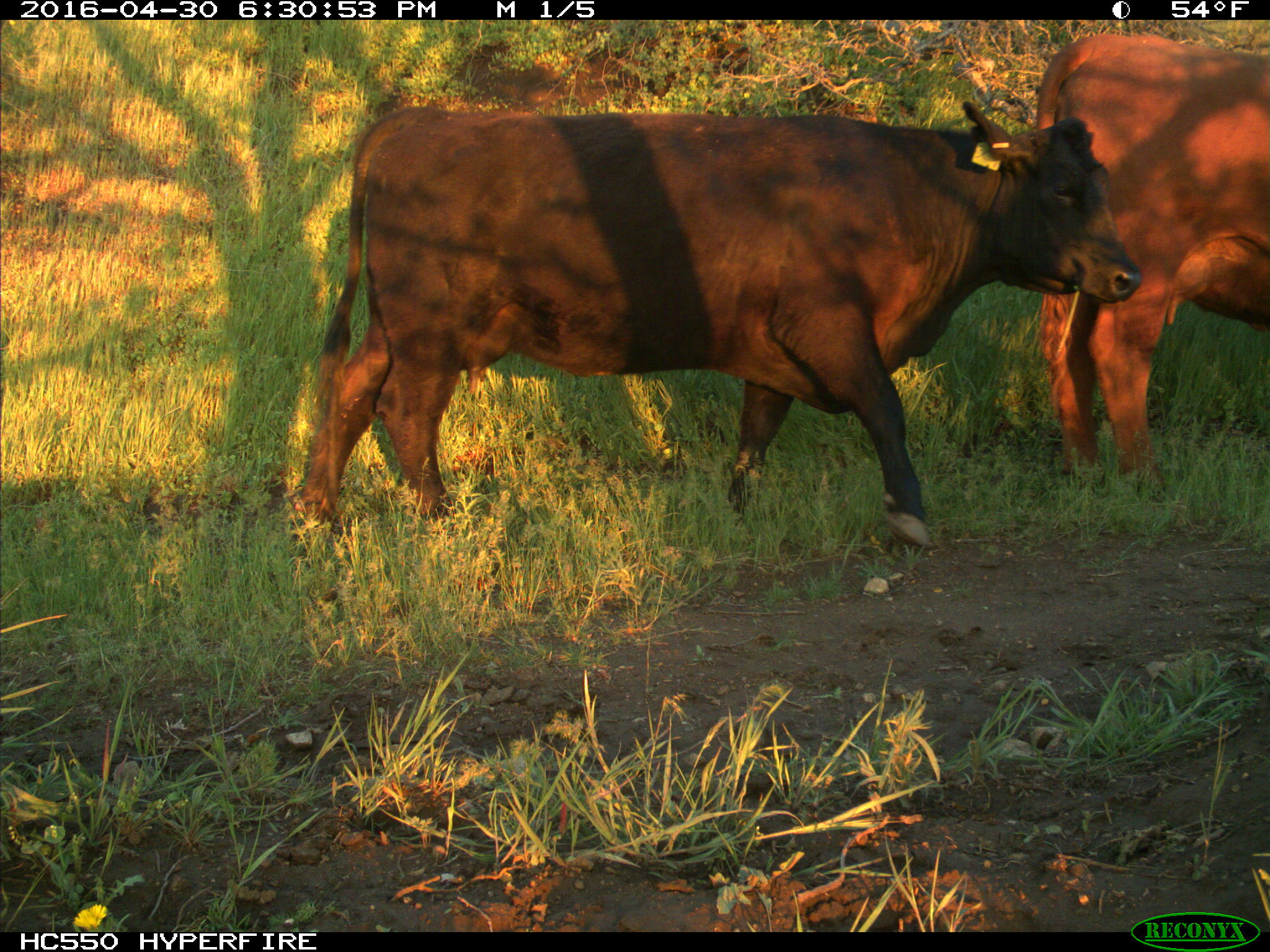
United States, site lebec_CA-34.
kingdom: Animalia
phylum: Chordata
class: Mammalia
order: Artiodactyla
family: Bovidae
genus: Bos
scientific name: Bos taurus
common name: domestic cow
Bos taurus (domestic cow).